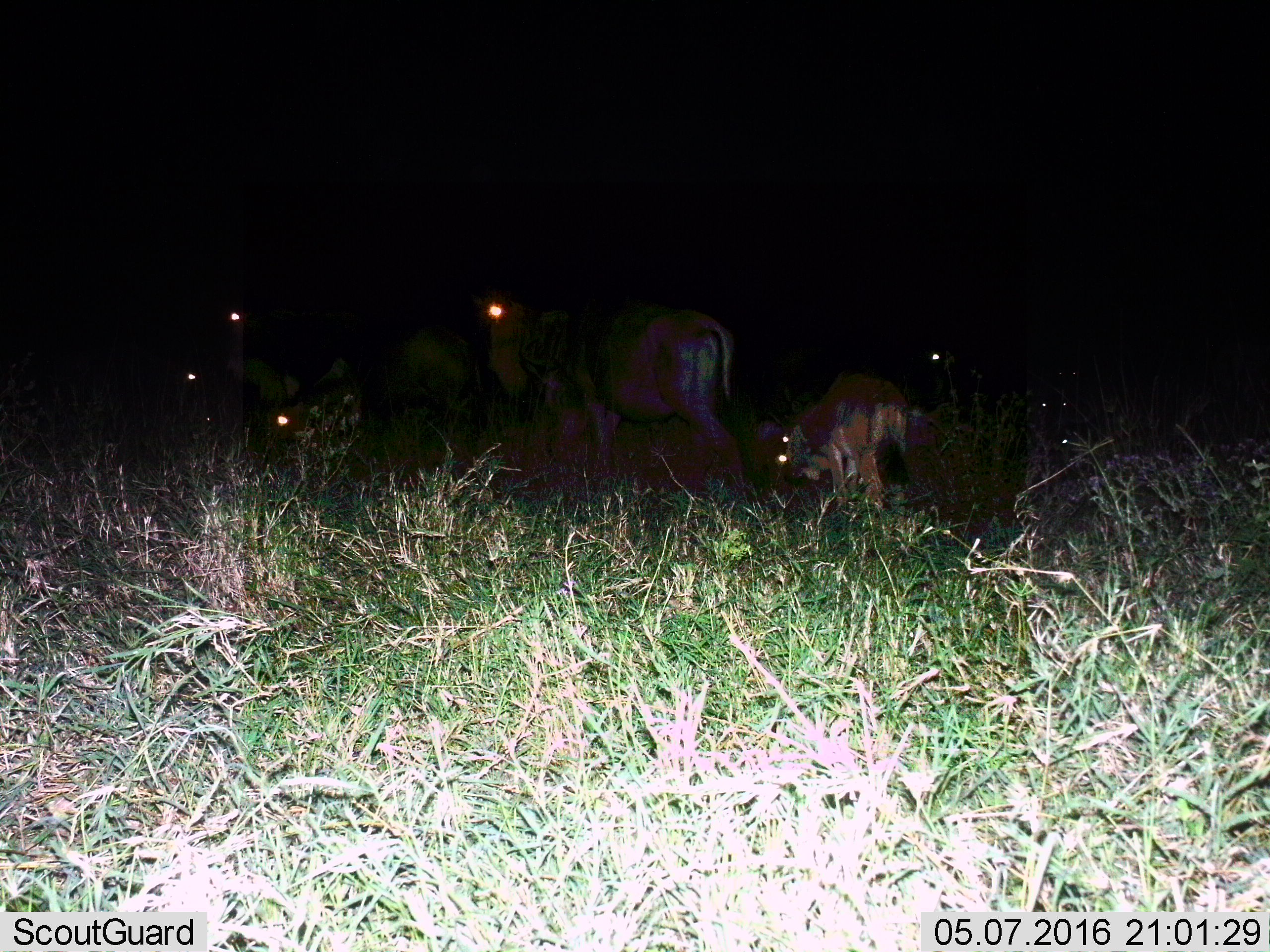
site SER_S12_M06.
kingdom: Animalia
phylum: Chordata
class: Mammalia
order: Artiodactyla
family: Bovidae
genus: Connochaetes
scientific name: Connochaetes taurinus taurinus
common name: blue wildebeest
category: wildebeestblue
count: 7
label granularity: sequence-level